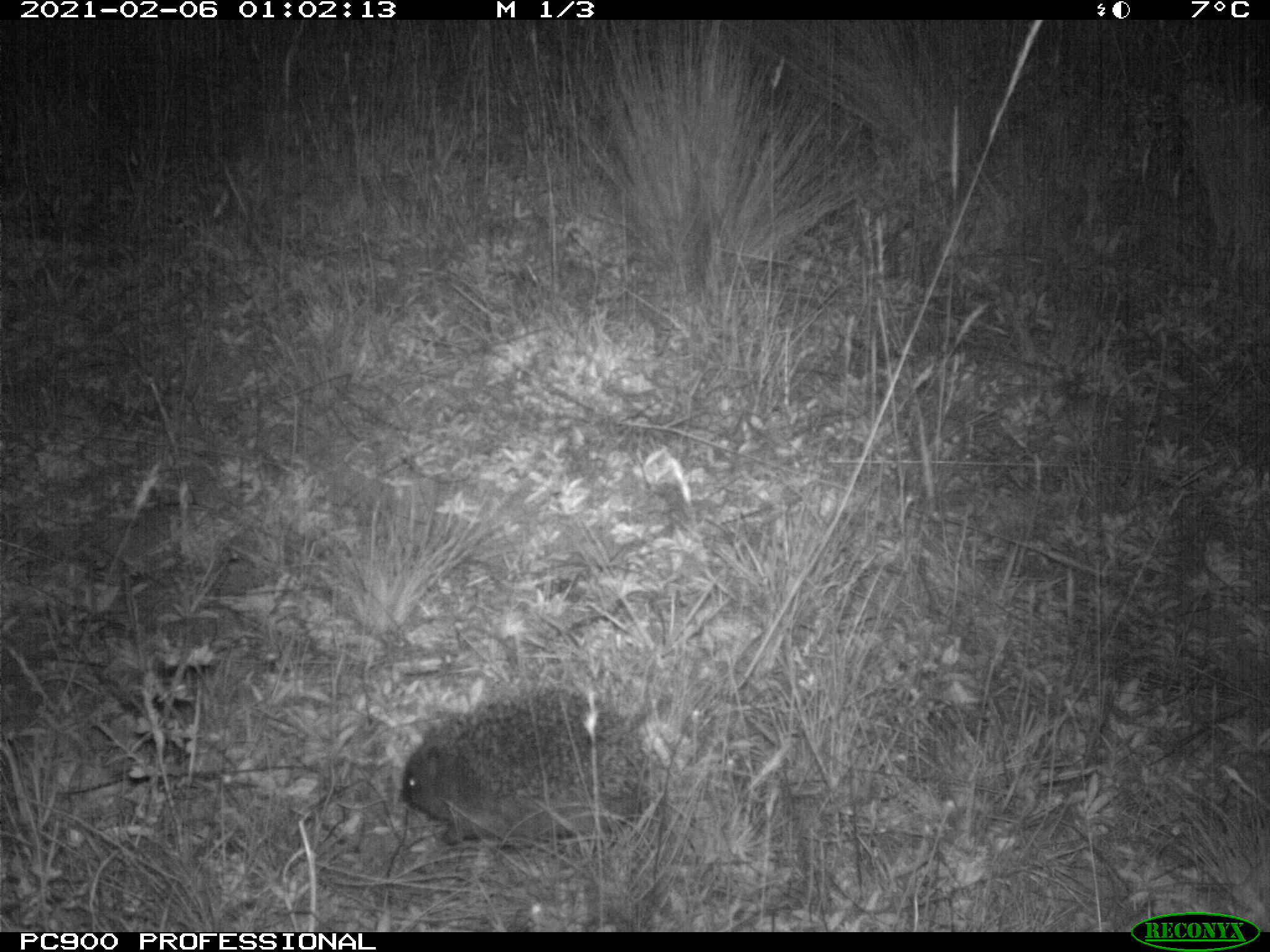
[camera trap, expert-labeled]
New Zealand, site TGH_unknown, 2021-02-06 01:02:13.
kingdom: Animalia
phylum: Chordata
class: Mammalia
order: Eulipotyphla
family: Erinaceidae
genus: Erinaceus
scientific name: Erinaceus europaeus europaeus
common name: european hedgehog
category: hedgehog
Hedgehog (european hedgehog) (Erinaceus europaeus europaeus).